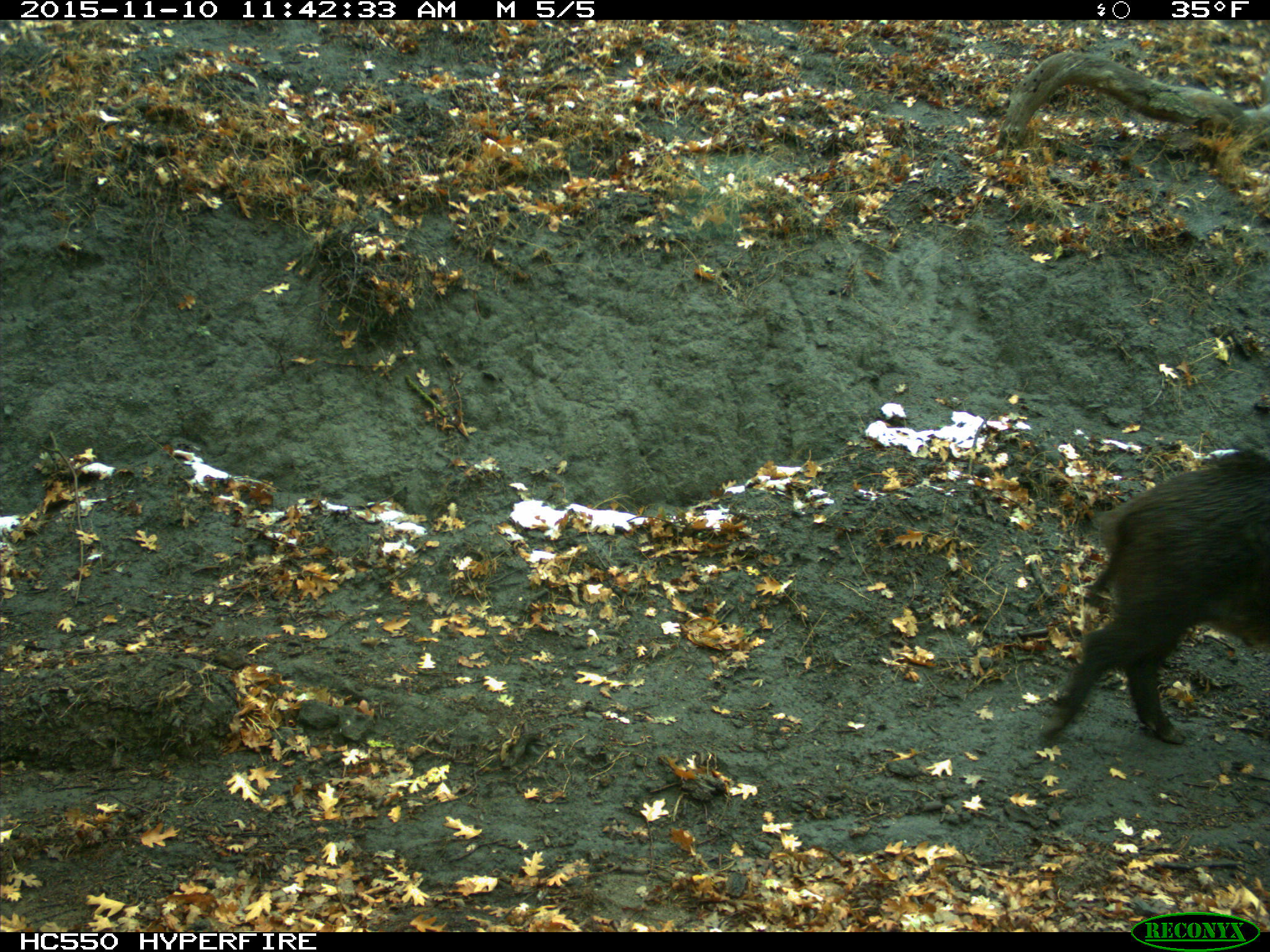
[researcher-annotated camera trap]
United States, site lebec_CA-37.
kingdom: Animalia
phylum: Chordata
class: Mammalia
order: Artiodactyla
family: Suidae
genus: Sus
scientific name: Sus scrofa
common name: wild boar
Sus scrofa (wild boar).